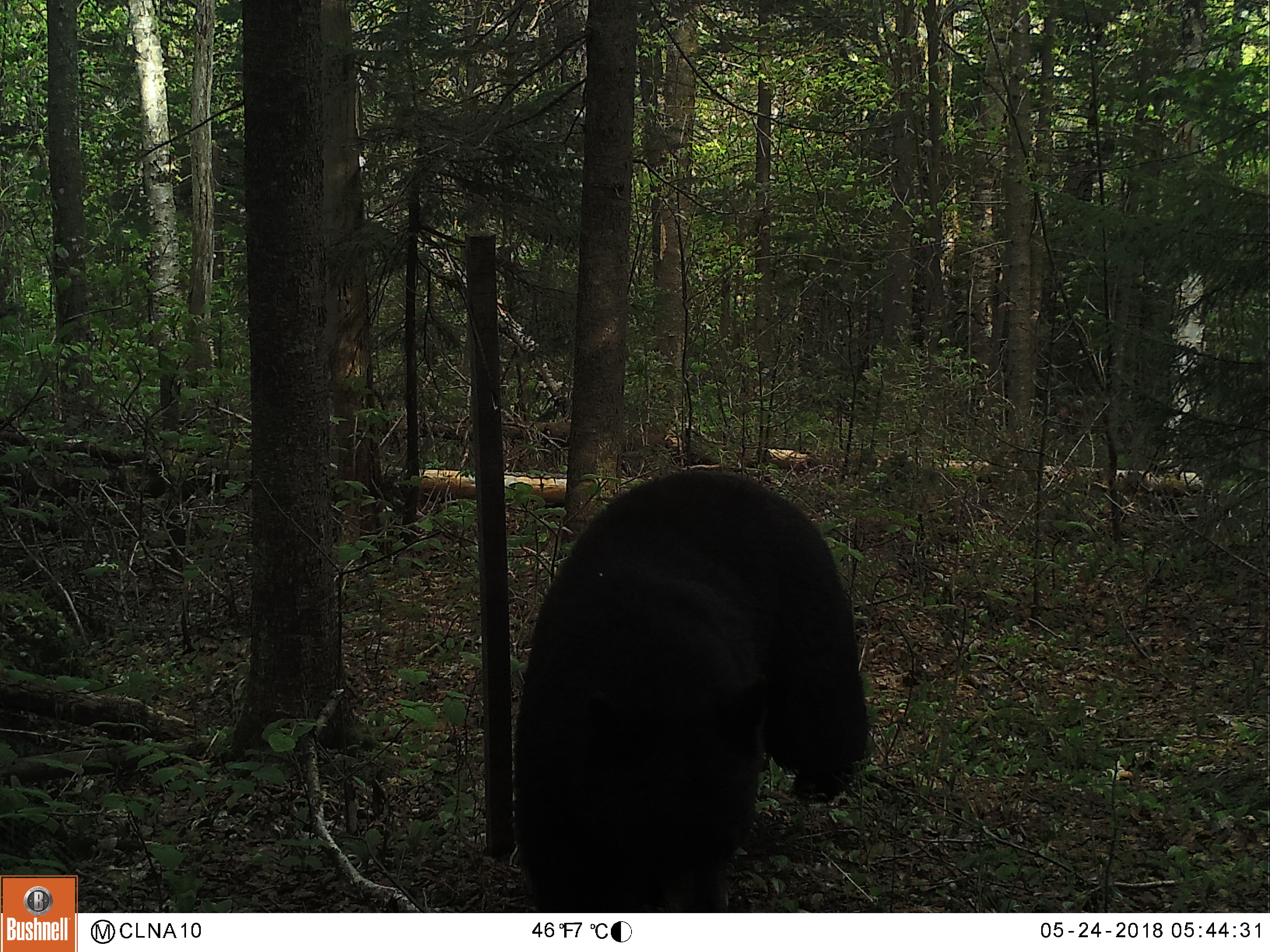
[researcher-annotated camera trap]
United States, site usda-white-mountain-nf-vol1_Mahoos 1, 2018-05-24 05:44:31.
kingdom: Animalia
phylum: Chordata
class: Mammalia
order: Carnivora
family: Ursidae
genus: Ursus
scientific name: Ursus americanus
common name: black bear